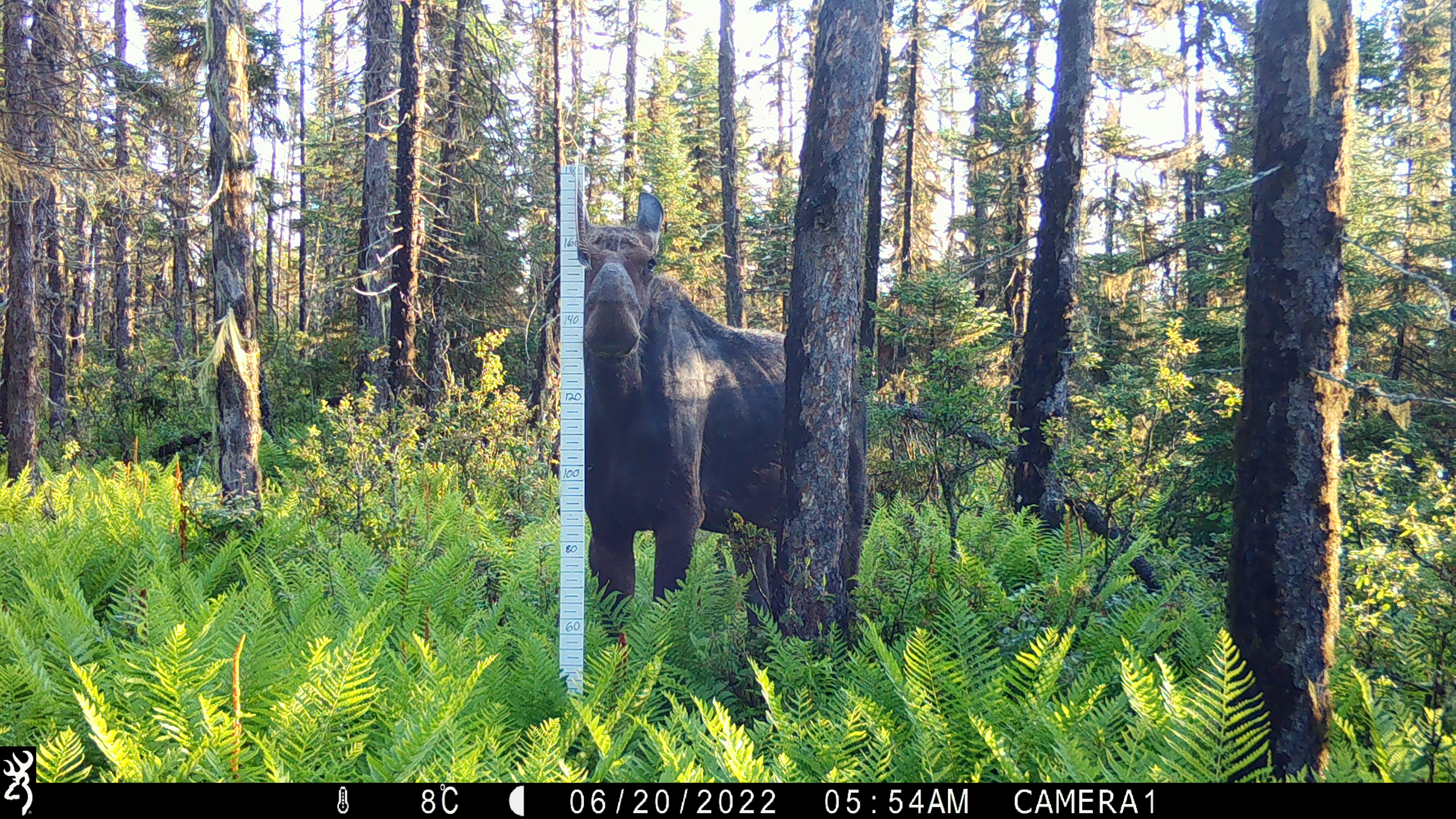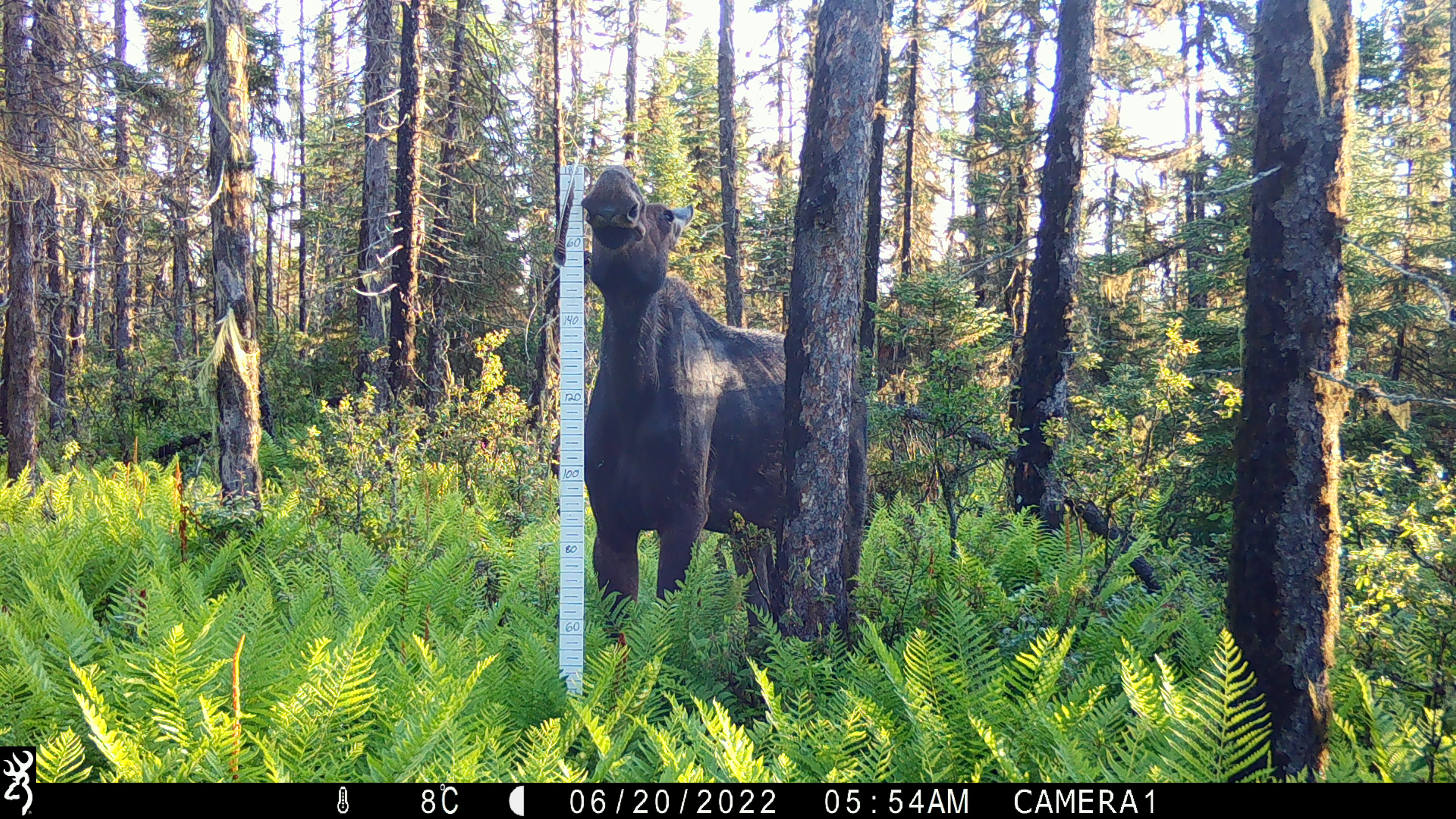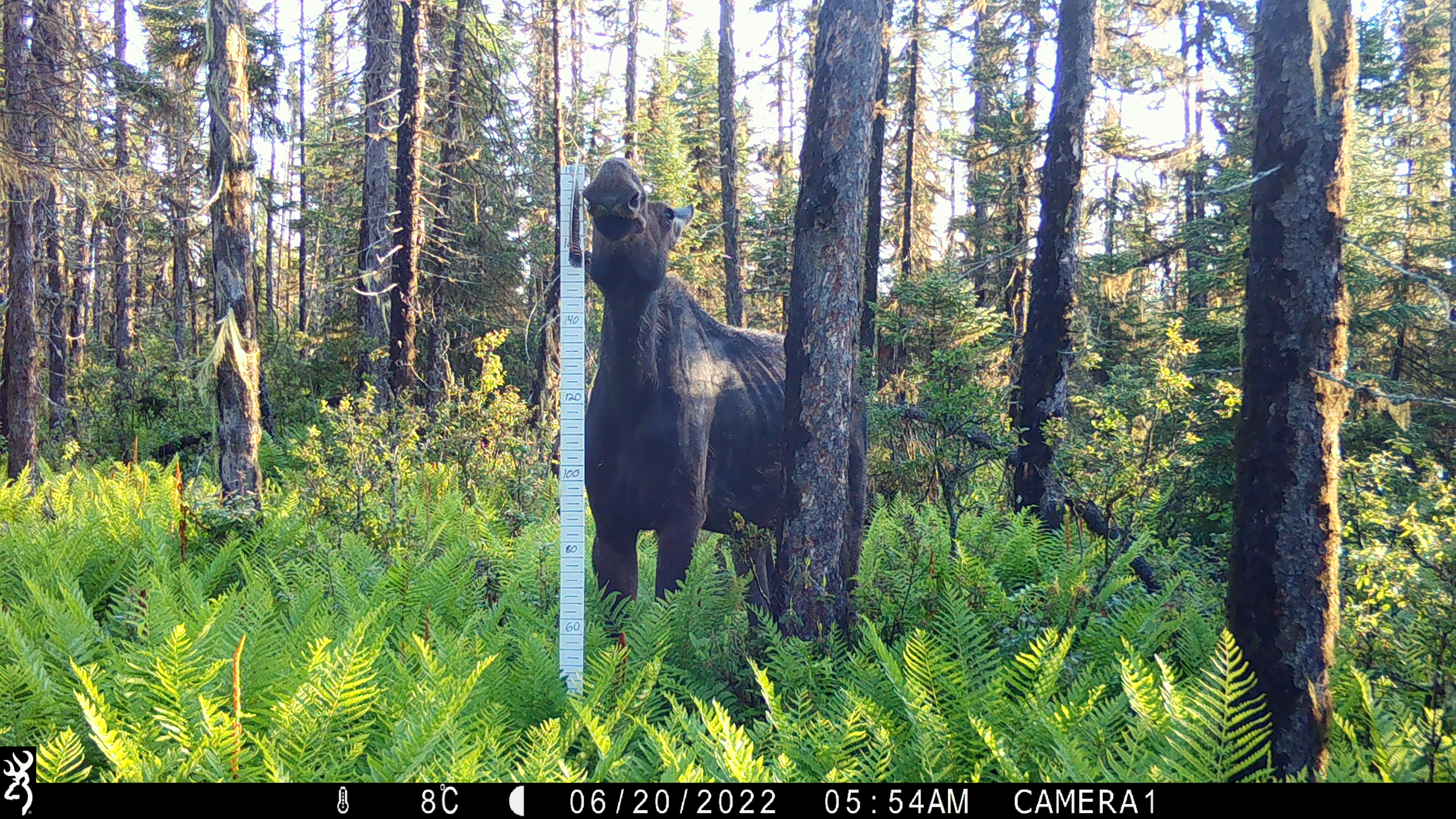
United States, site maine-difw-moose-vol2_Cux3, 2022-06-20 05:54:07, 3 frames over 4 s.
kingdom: Animalia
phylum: Chordata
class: Mammalia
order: Artiodactyla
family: Cervidae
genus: Alces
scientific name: Alces alces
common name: moose